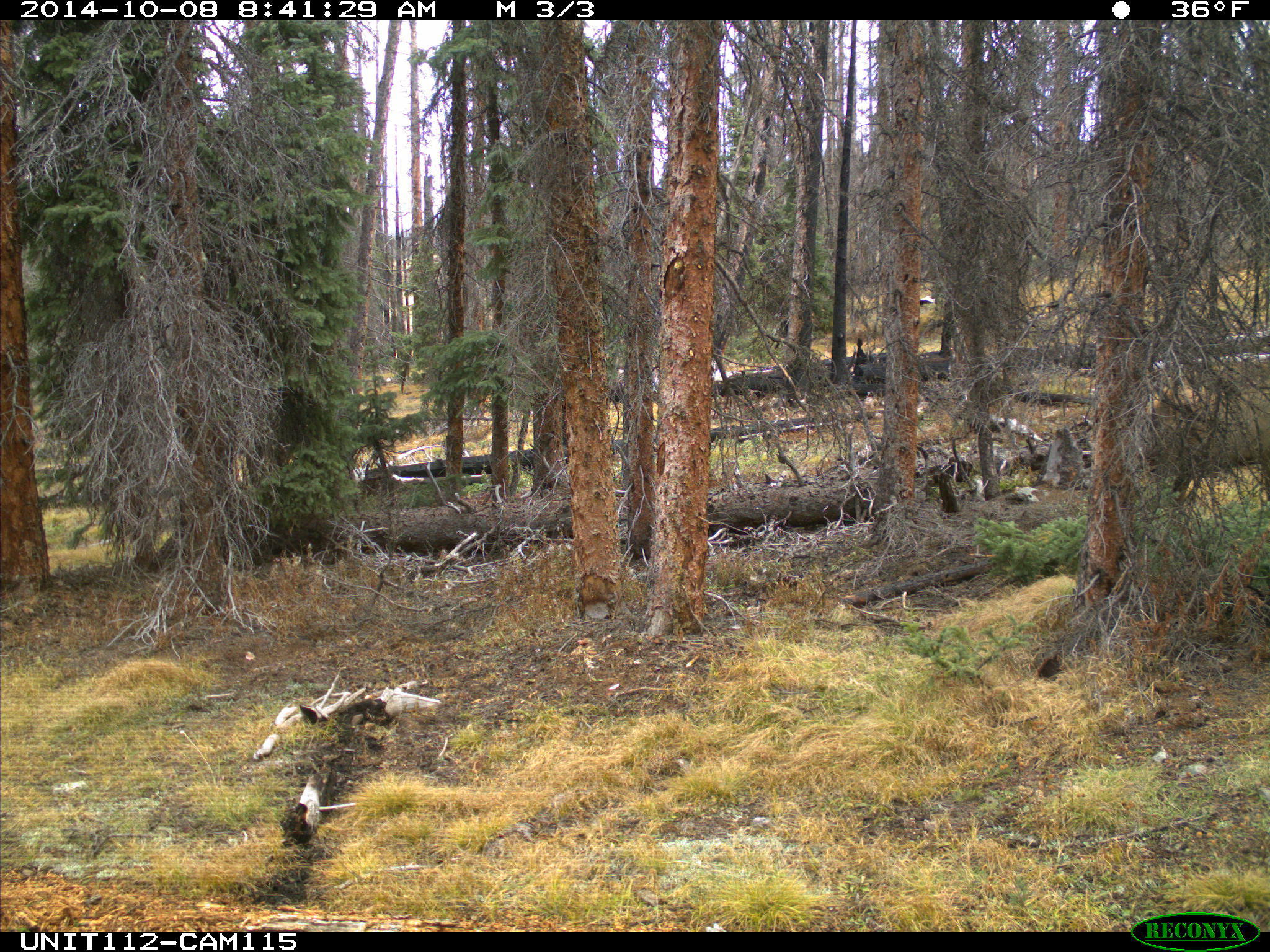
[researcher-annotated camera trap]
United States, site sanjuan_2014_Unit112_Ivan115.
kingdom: Animalia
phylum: Chordata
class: Mammalia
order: Artiodactyla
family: Cervidae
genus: Cervus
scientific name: Cervus elaphus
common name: red deer